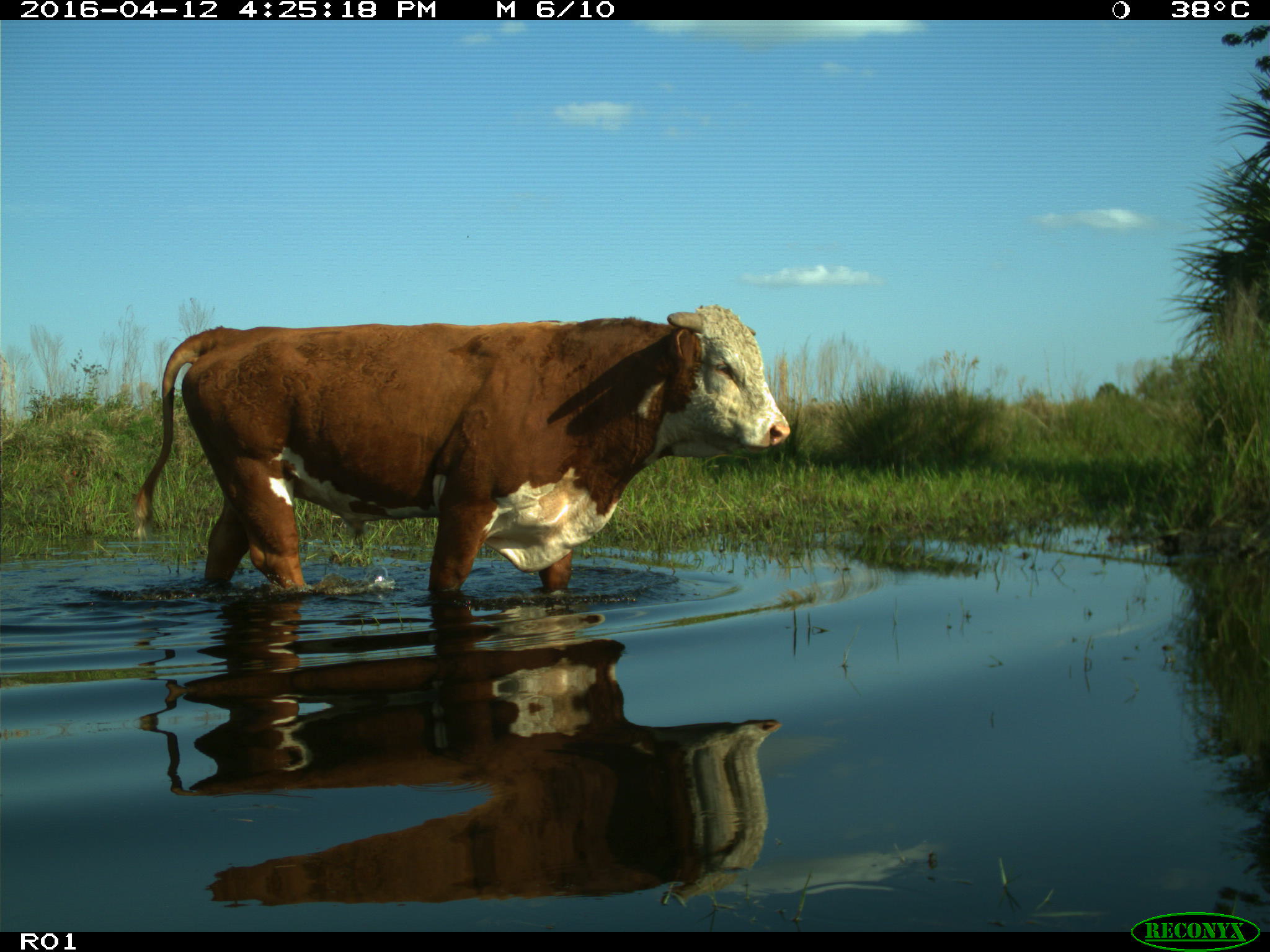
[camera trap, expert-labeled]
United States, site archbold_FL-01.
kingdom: Animalia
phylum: Chordata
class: Mammalia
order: Artiodactyla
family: Bovidae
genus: Bos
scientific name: Bos taurus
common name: domestic cow